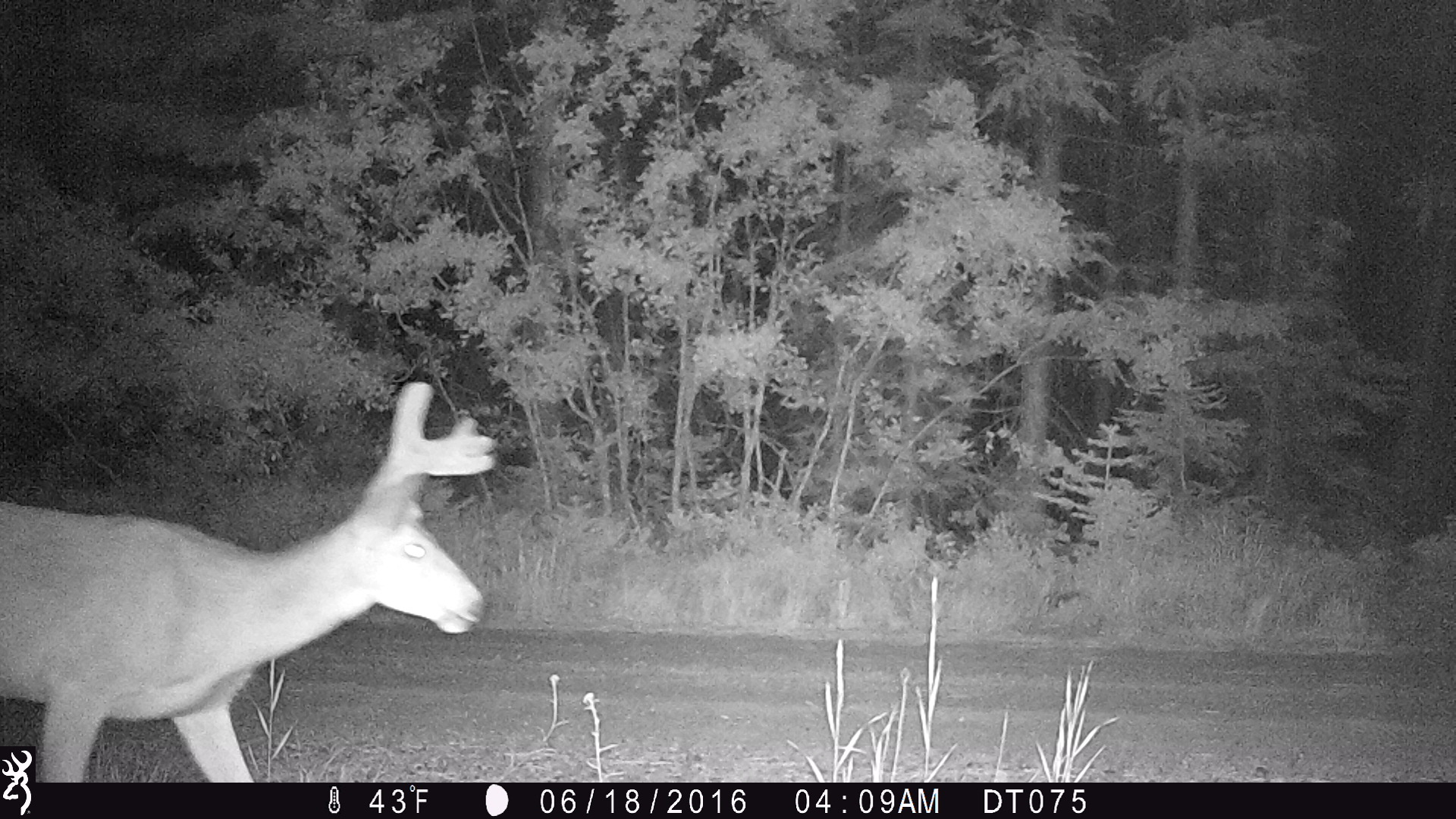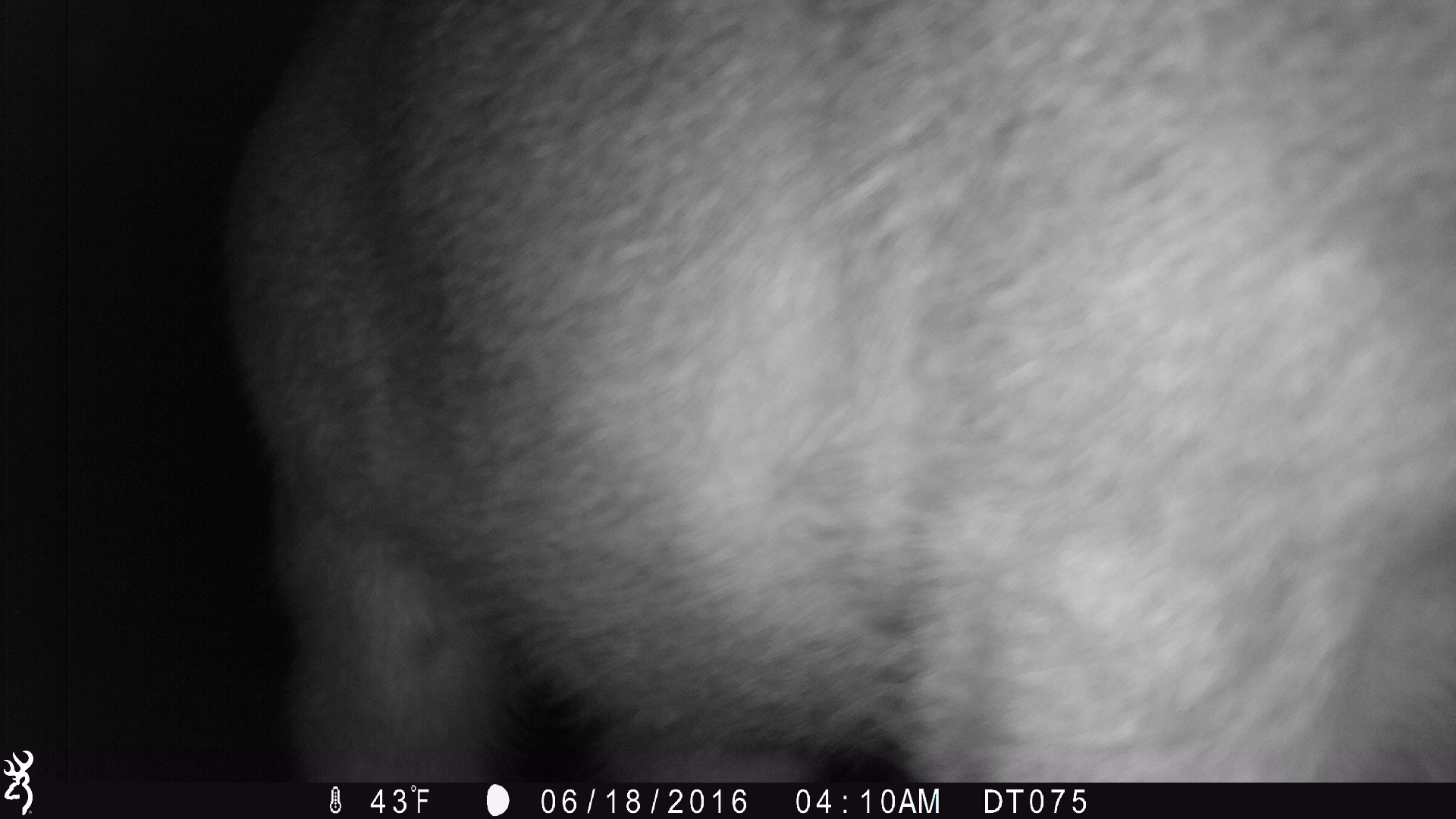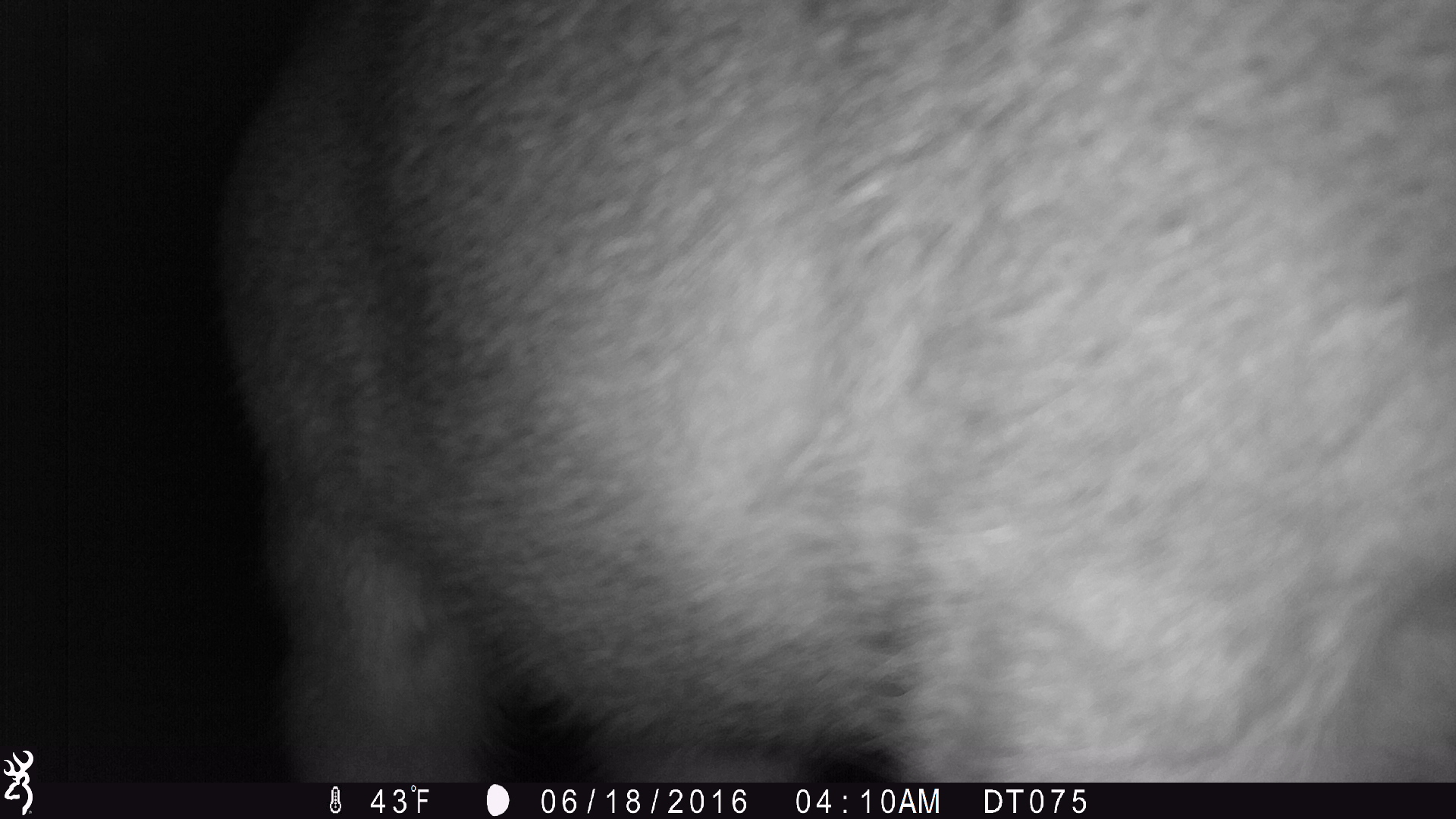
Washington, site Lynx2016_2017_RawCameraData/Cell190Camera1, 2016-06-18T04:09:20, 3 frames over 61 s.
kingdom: Animalia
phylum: Chordata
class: Mammalia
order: Artiodactyla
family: Cervidae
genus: Odocoileus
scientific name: Odocoileus hemionus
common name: mule deer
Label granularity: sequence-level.